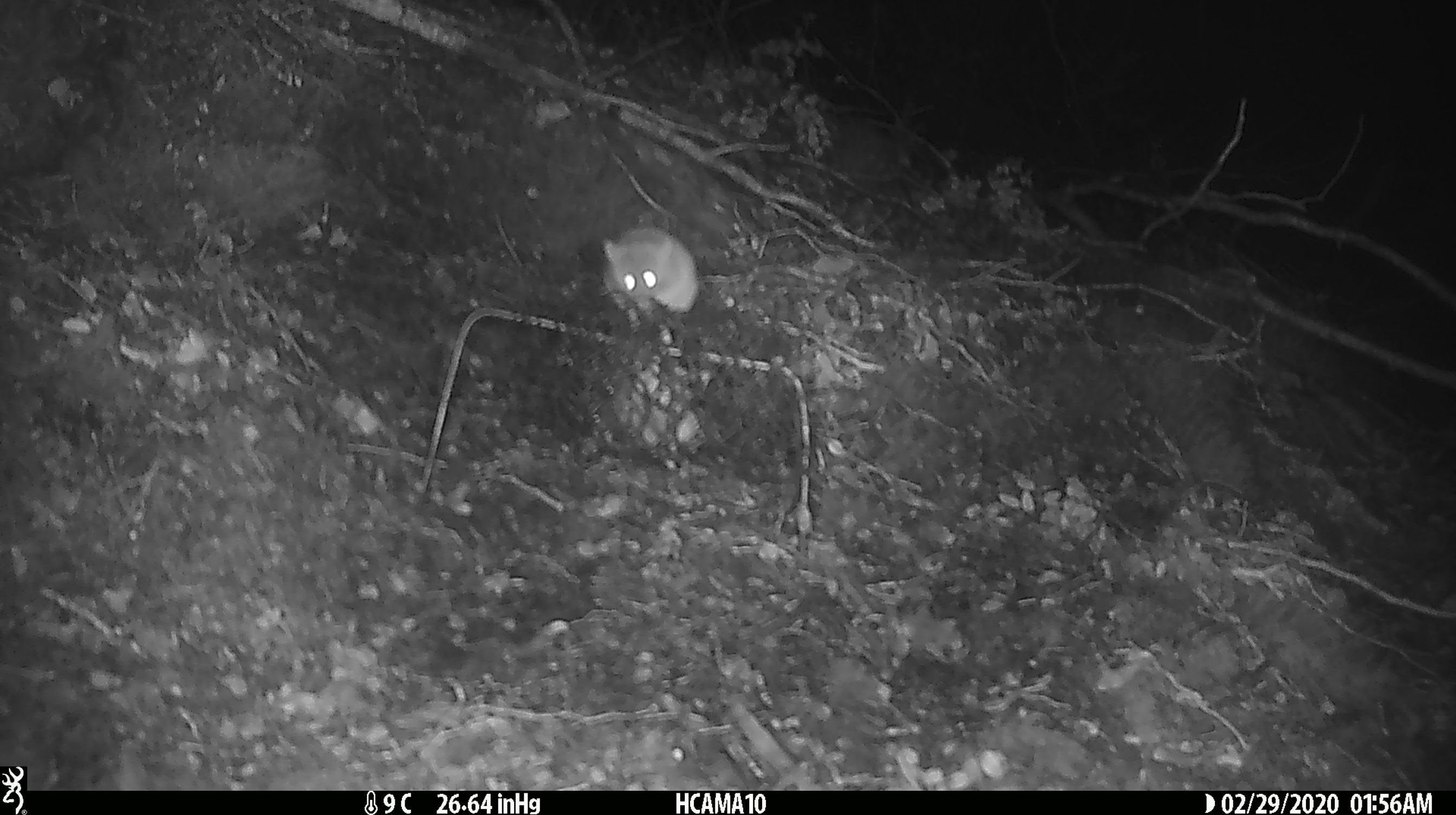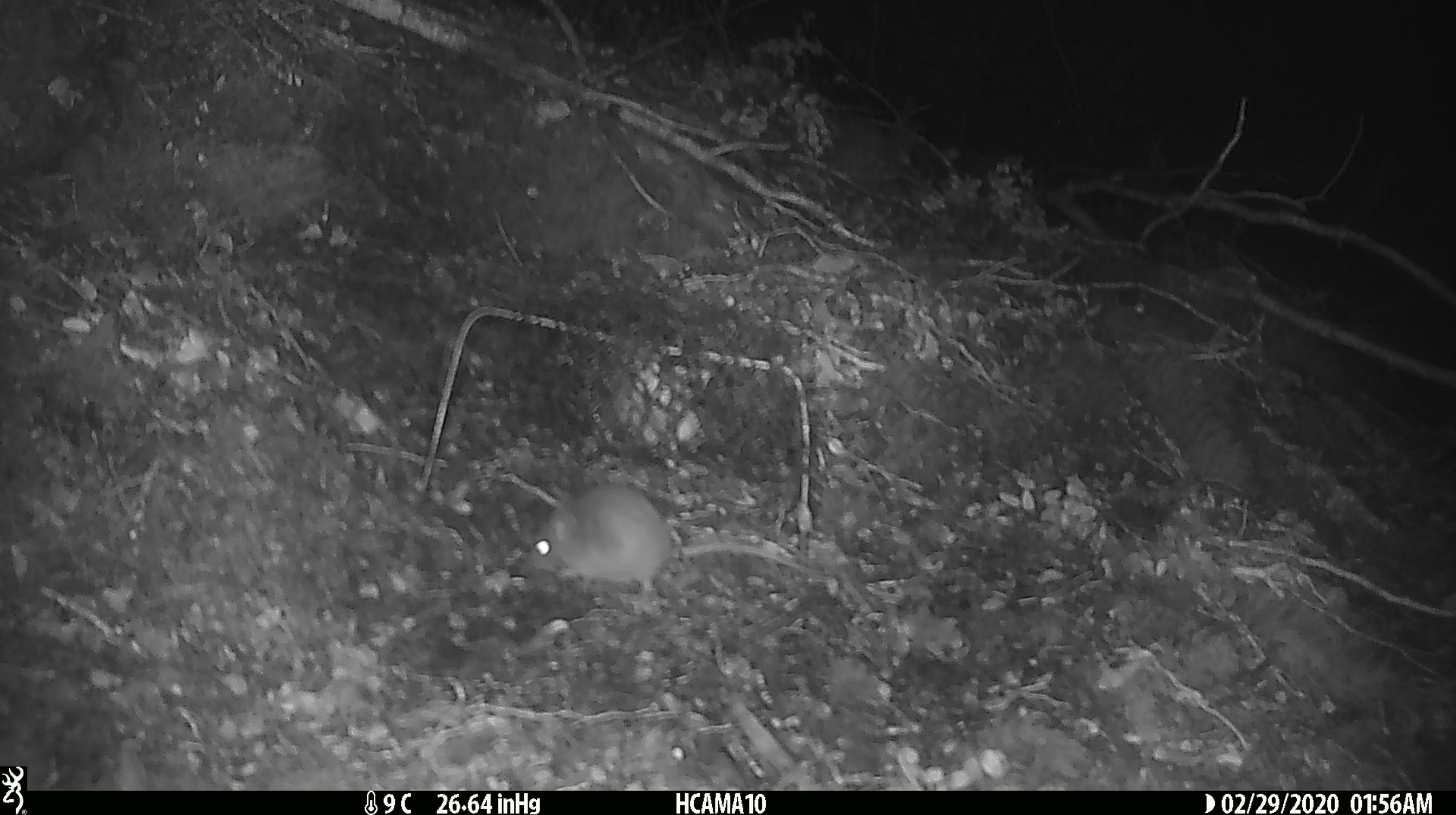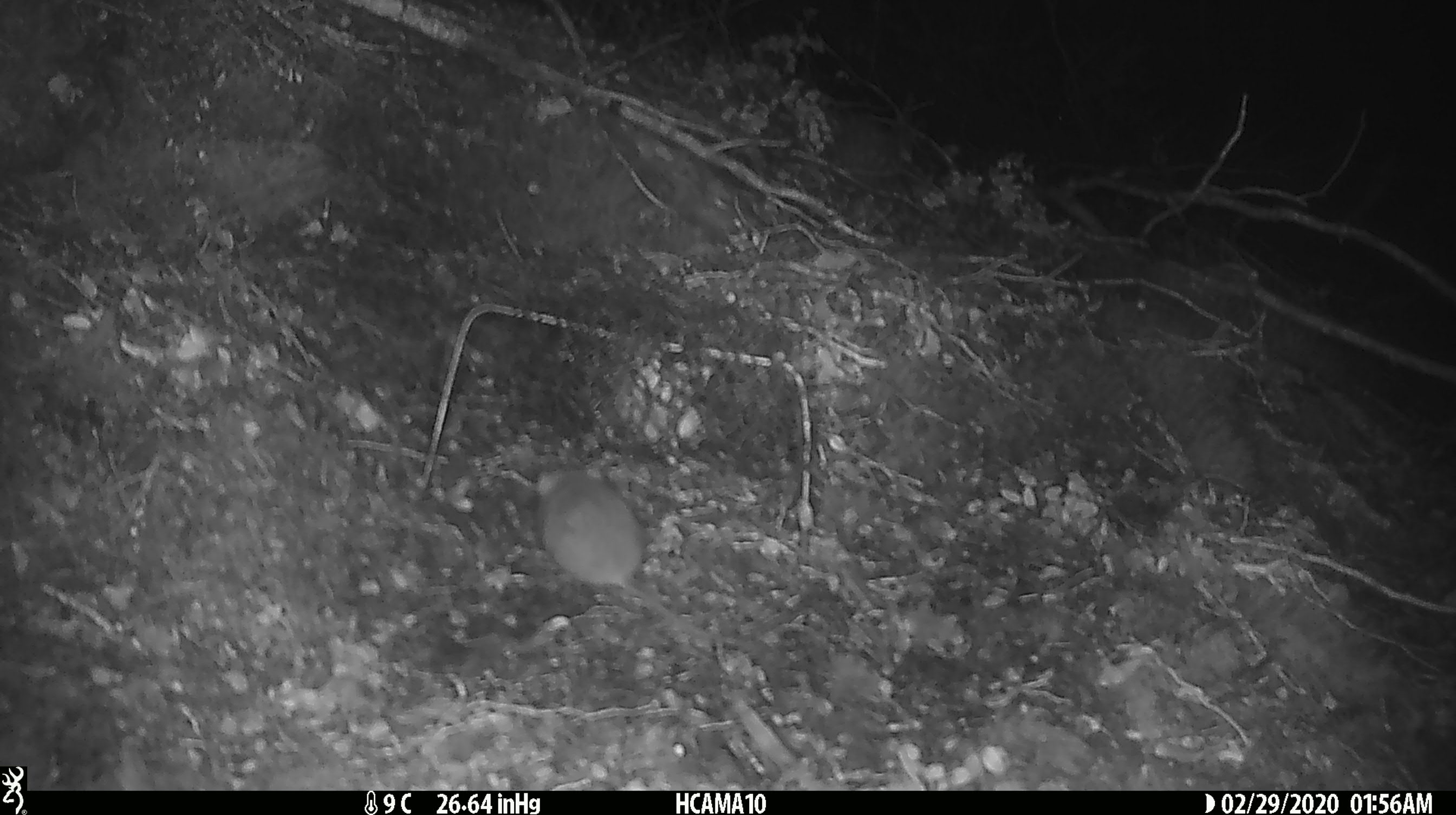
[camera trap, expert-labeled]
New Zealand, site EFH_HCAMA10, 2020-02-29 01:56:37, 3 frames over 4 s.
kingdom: Animalia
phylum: Chordata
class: Mammalia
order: Rodentia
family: Muridae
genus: Mus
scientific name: Mus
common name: mouse